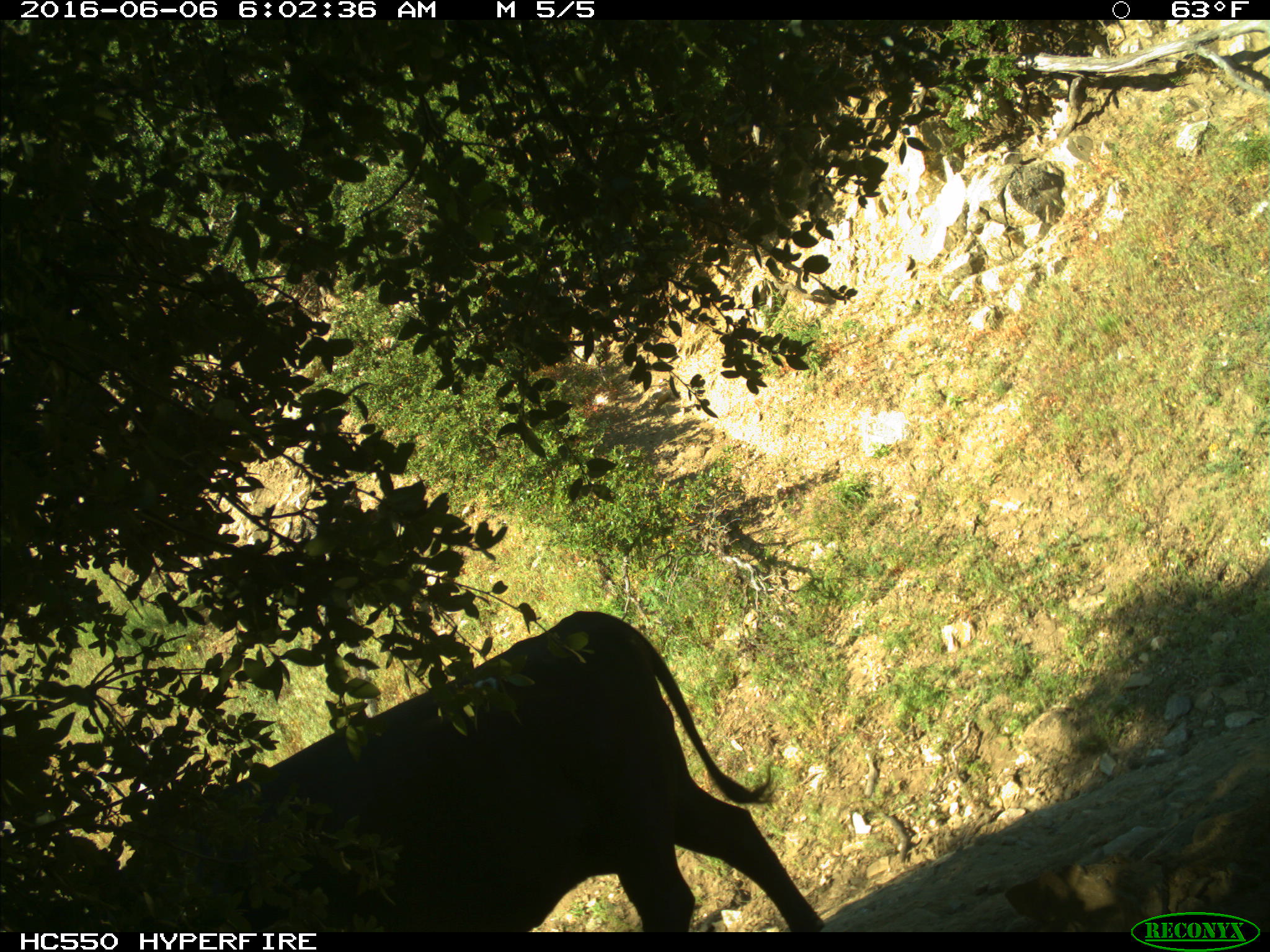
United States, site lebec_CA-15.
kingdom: Animalia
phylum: Chordata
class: Mammalia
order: Artiodactyla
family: Bovidae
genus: Bos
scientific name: Bos taurus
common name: domestic cow